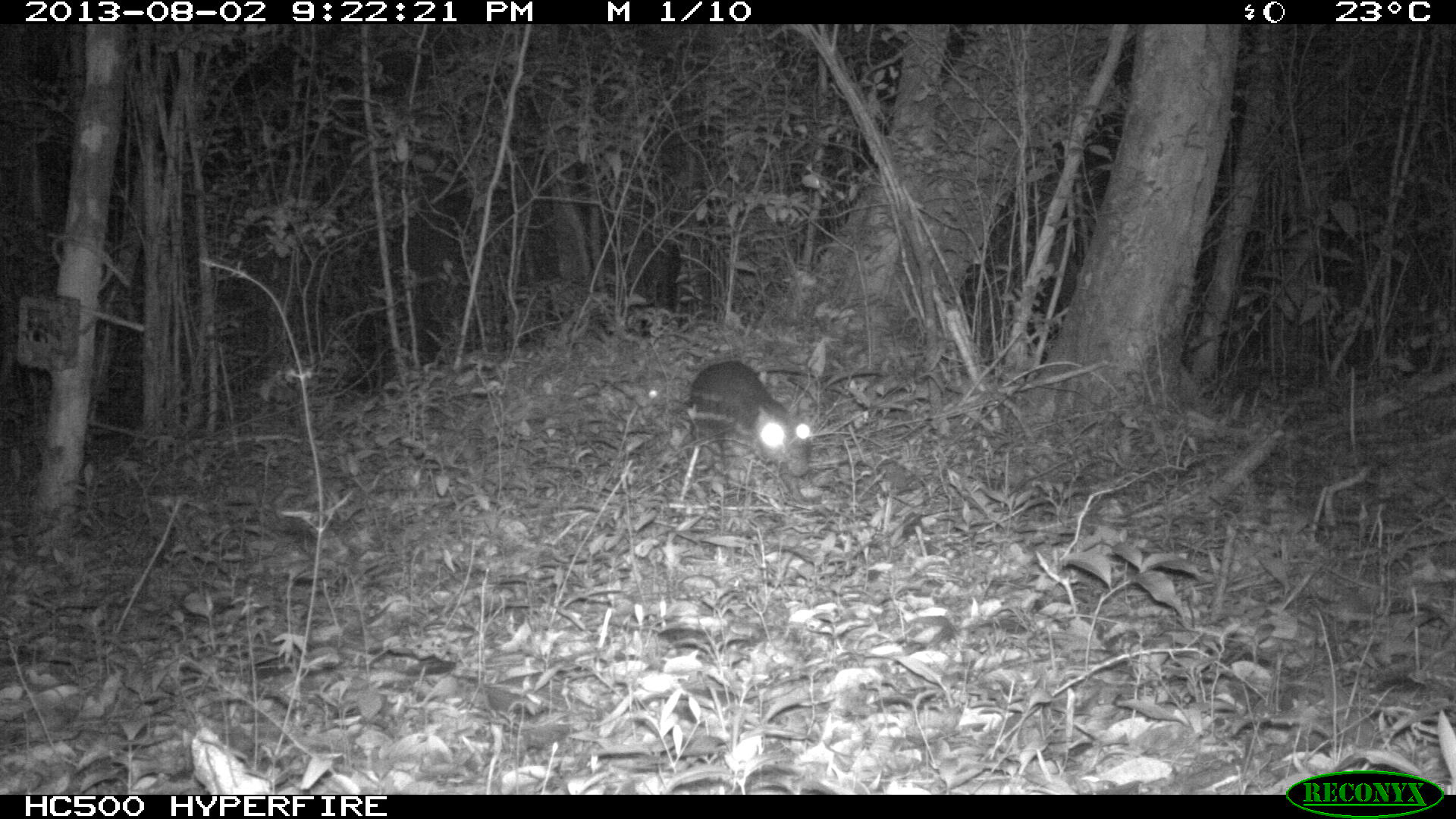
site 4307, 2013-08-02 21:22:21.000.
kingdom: Animalia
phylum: Chordata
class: Mammalia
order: Rodentia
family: Dasyproctidae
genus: Dasyprocta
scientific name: Dasyprocta punctata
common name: central american agouti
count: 1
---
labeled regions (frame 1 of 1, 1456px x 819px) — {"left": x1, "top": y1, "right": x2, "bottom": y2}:
dasyprocta punctata: {"left": 686, "top": 362, "right": 811, "bottom": 478}